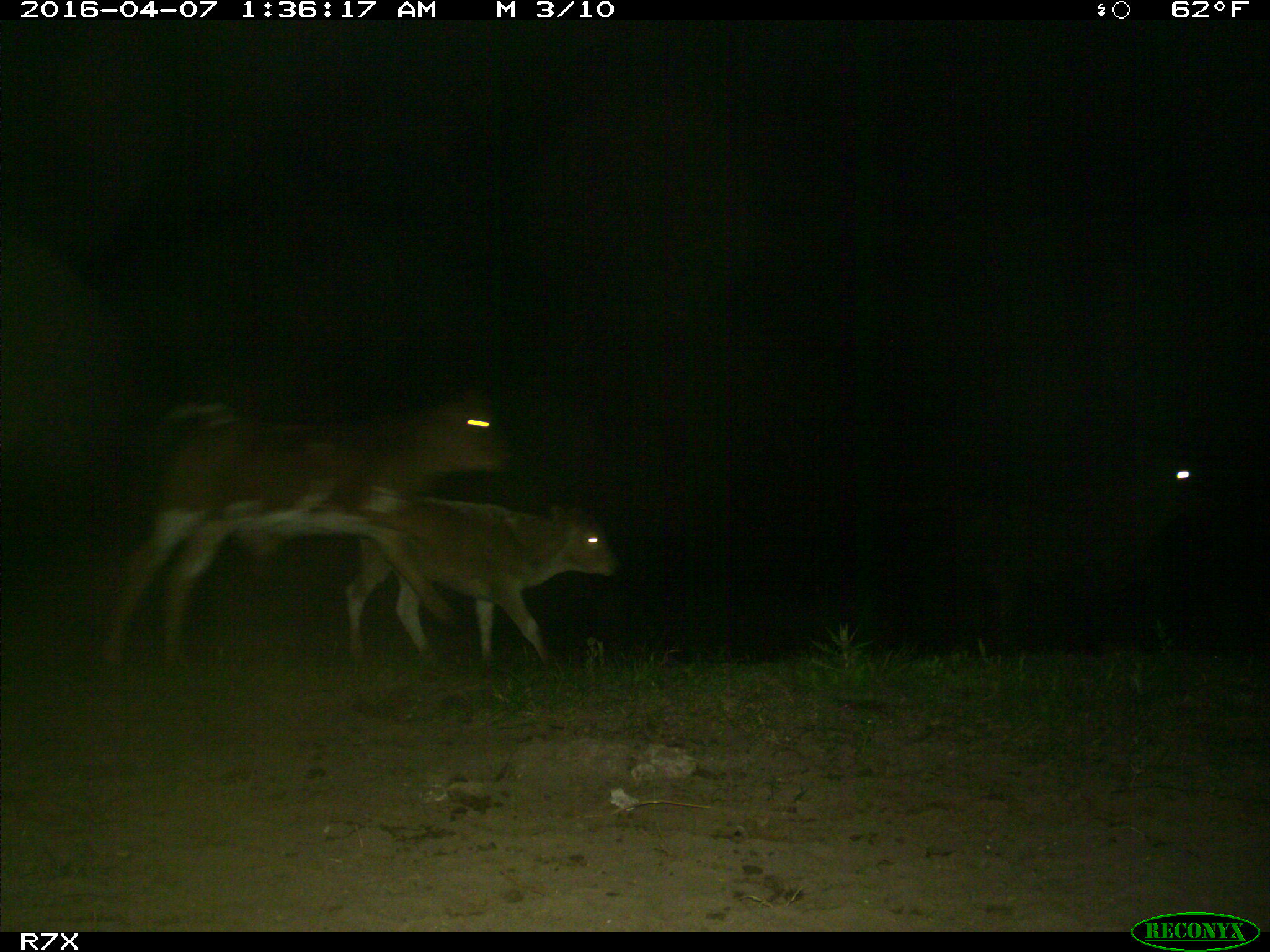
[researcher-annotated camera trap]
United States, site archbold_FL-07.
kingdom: Animalia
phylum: Chordata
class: Mammalia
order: Artiodactyla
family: Bovidae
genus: Bos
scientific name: Bos taurus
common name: domestic cow